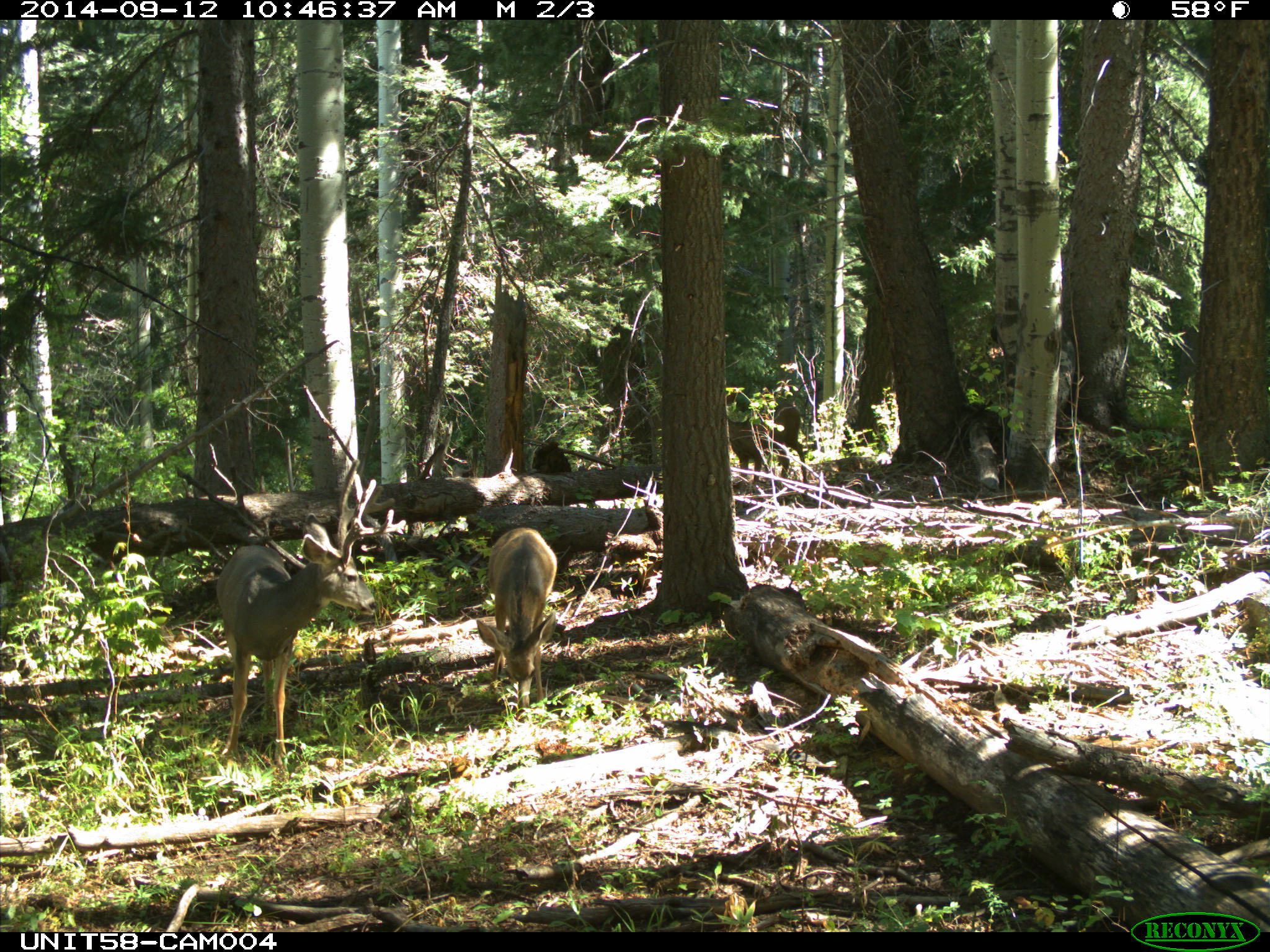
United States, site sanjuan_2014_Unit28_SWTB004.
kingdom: Animalia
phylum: Chordata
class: Mammalia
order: Artiodactyla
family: Cervidae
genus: Odocoileus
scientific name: Odocoileus hemionus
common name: mule deer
Odocoileus hemionus (mule deer).